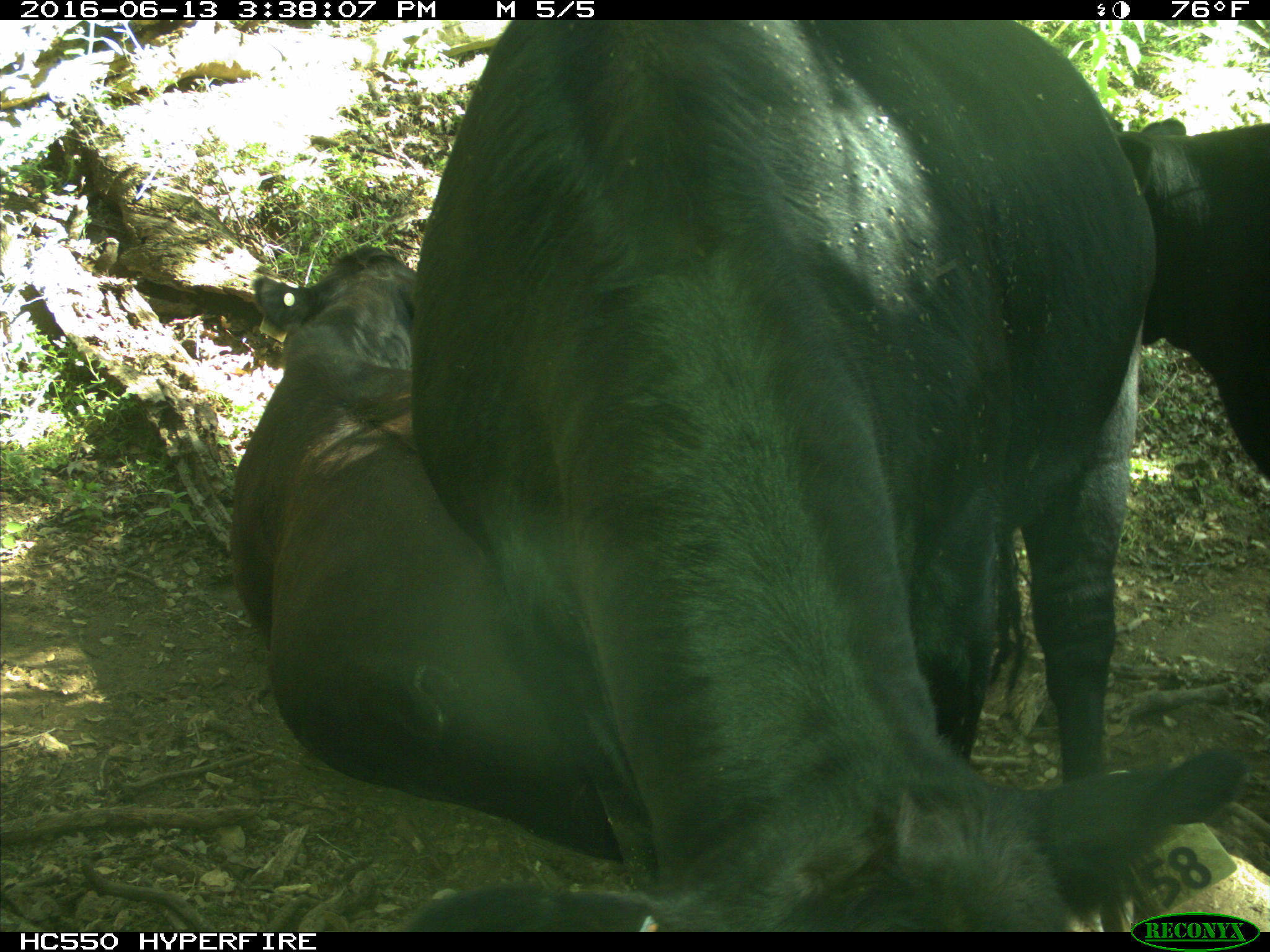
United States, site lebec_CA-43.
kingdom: Animalia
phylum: Chordata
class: Mammalia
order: Artiodactyla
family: Bovidae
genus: Bos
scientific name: Bos taurus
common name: domestic cow